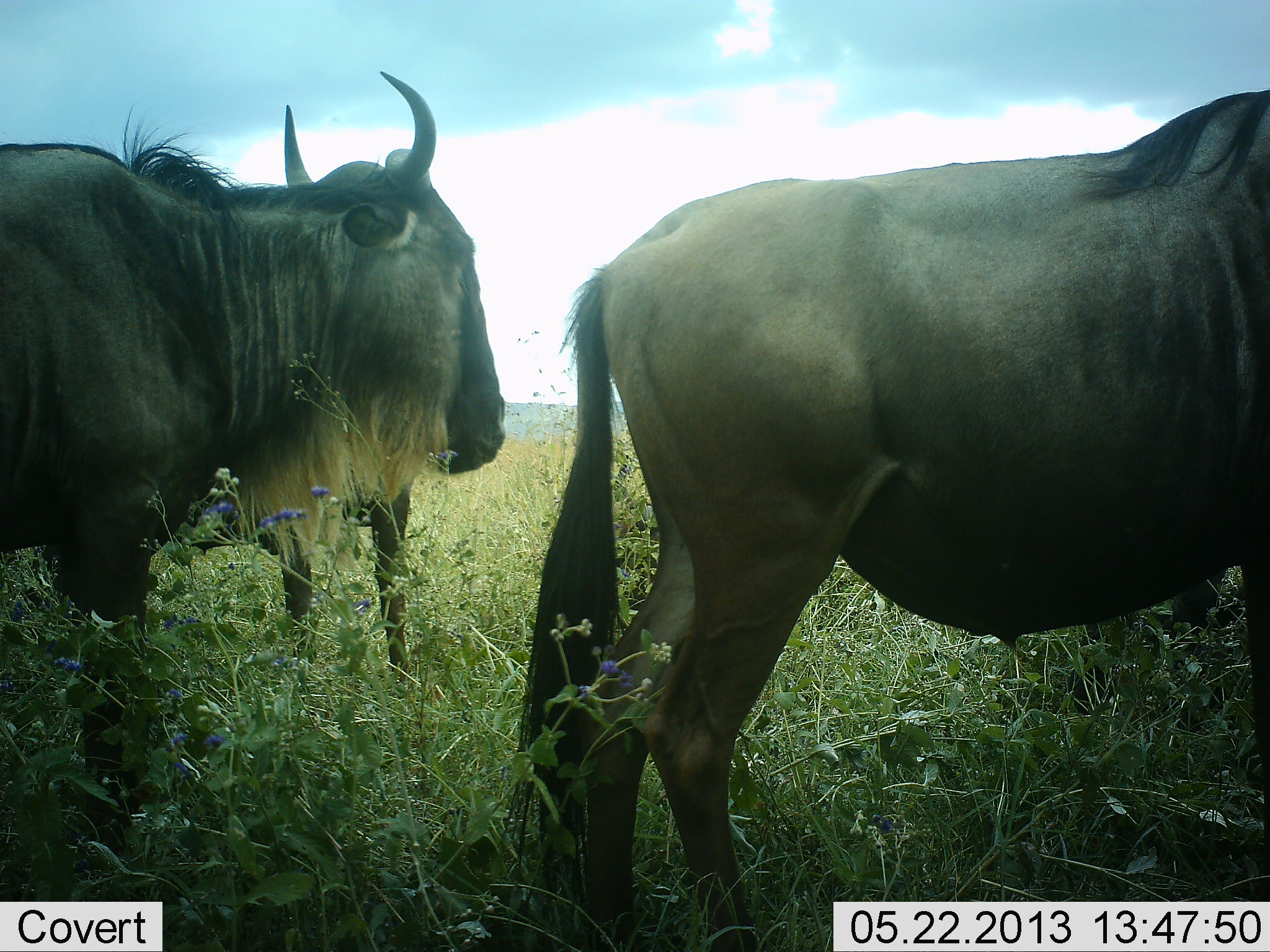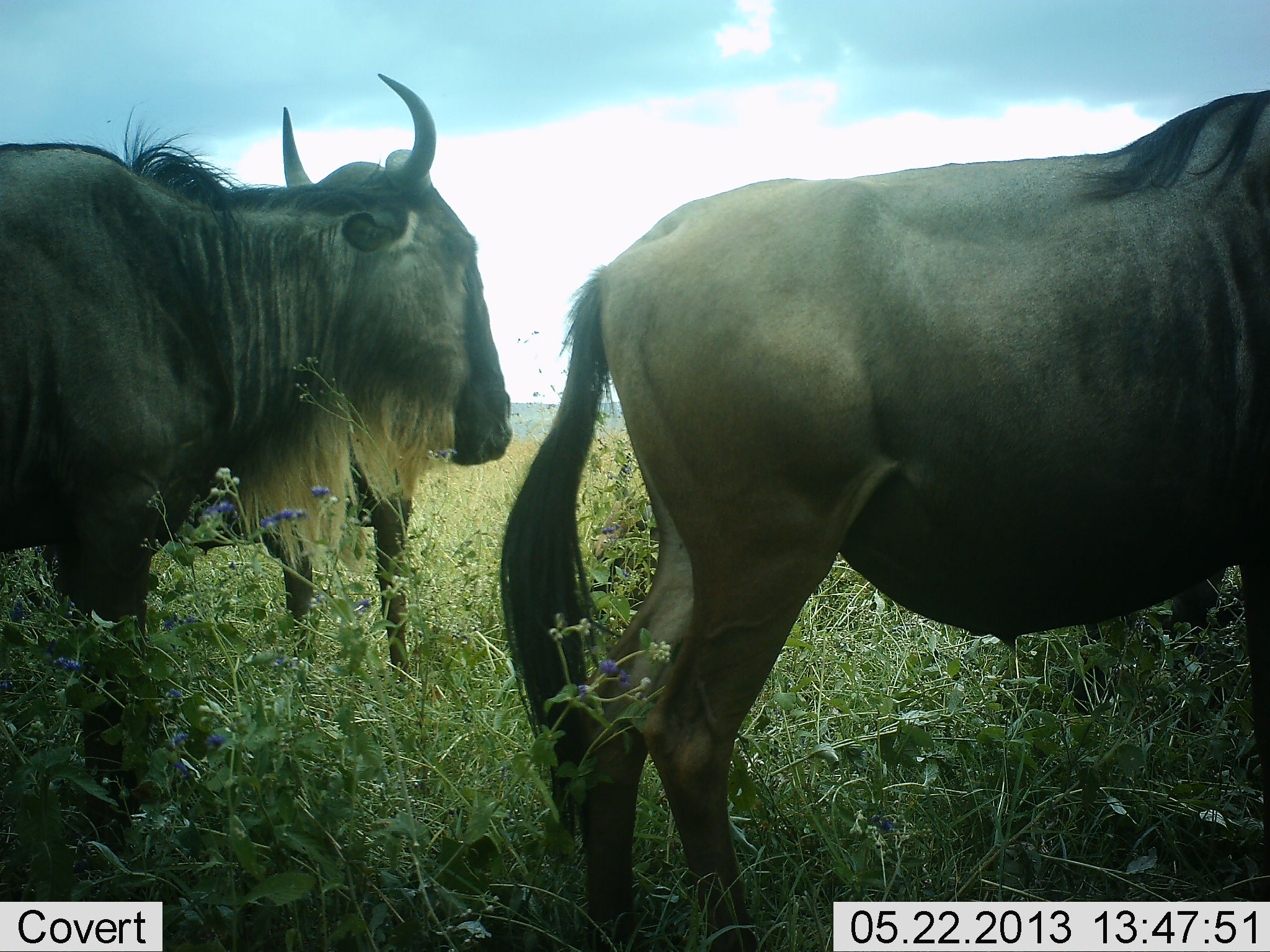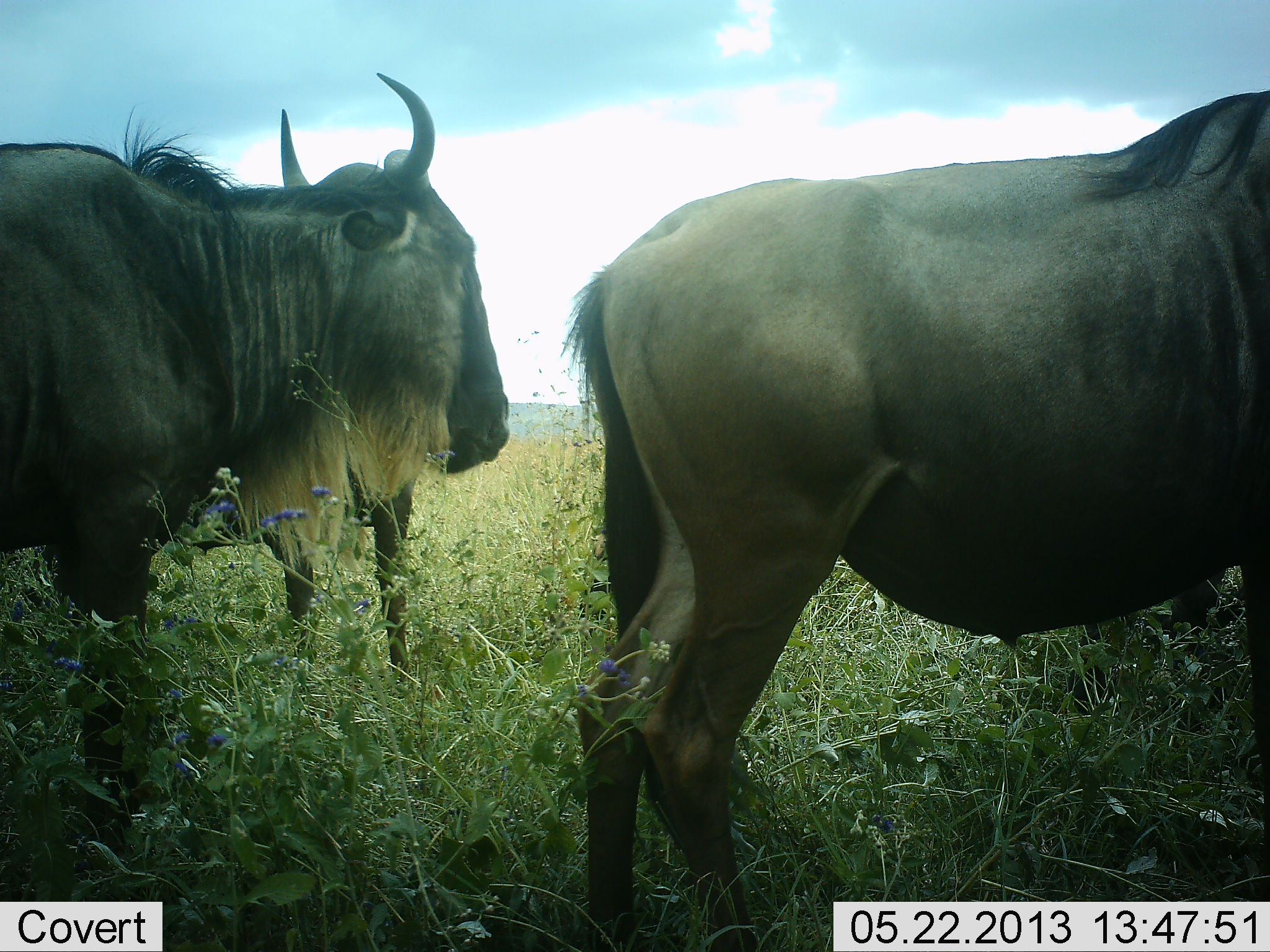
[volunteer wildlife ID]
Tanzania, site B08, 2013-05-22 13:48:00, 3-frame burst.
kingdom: Animalia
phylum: Chordata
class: Mammalia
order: Artiodactyla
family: Bovidae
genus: Connochaetes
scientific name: Connochaetes taurinus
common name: blue wildebeest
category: wildebeest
Wildebeest (blue wildebeest) (Connochaetes taurinus), count 3. Behavior (volunteer vote fractions): standing 80%, resting 4%, moving 8%, interacting 0%. Young present (vote fraction): 0%. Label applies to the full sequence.